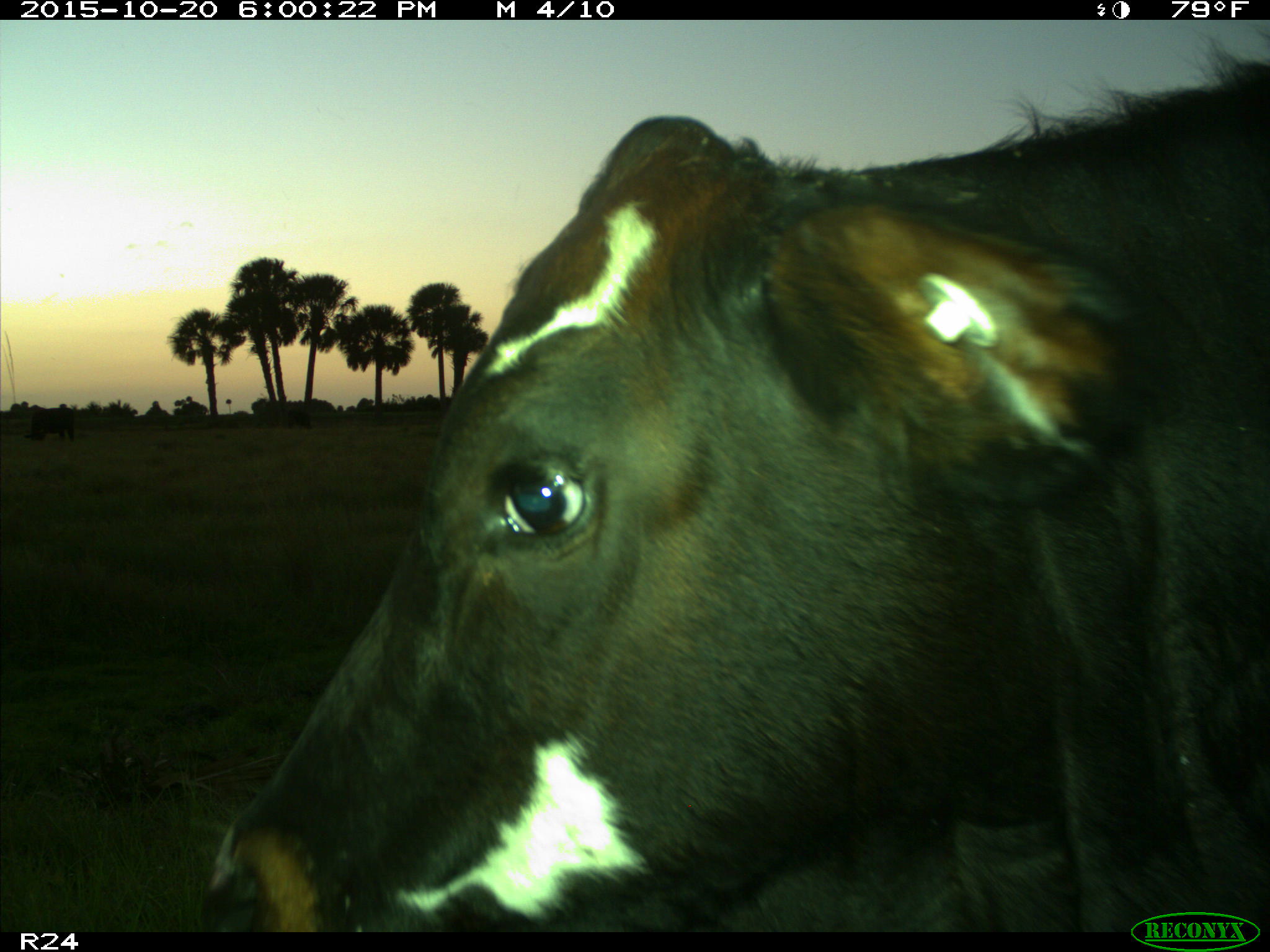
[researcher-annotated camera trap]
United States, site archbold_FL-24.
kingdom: Animalia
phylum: Chordata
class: Mammalia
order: Artiodactyla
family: Bovidae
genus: Bos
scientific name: Bos taurus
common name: domestic cow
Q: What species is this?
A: Bos taurus (domestic cow).